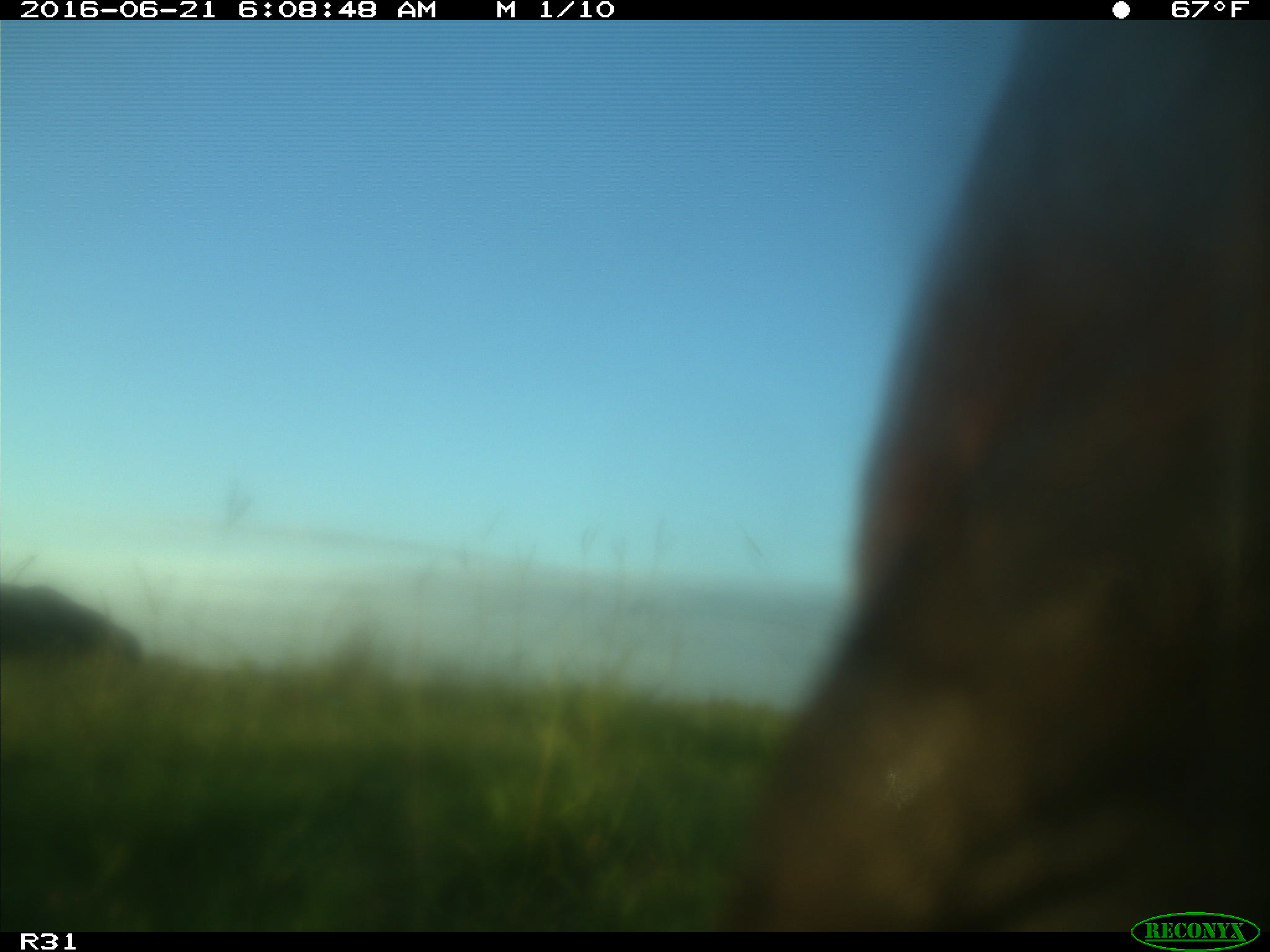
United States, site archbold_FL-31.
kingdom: Animalia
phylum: Chordata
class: Mammalia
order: Artiodactyla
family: Bovidae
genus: Bos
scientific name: Bos taurus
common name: domestic cow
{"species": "Bos taurus (domestic cow)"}